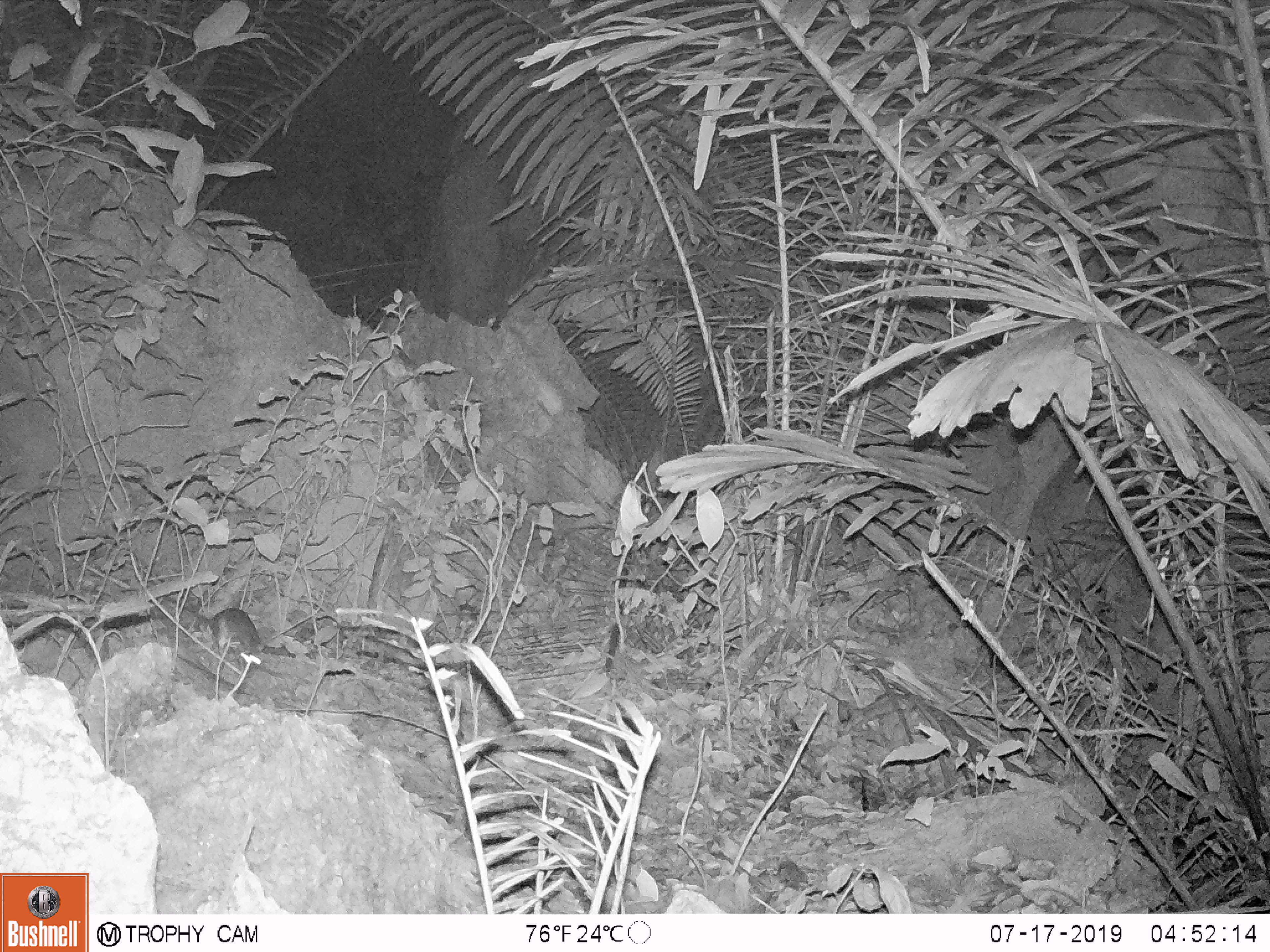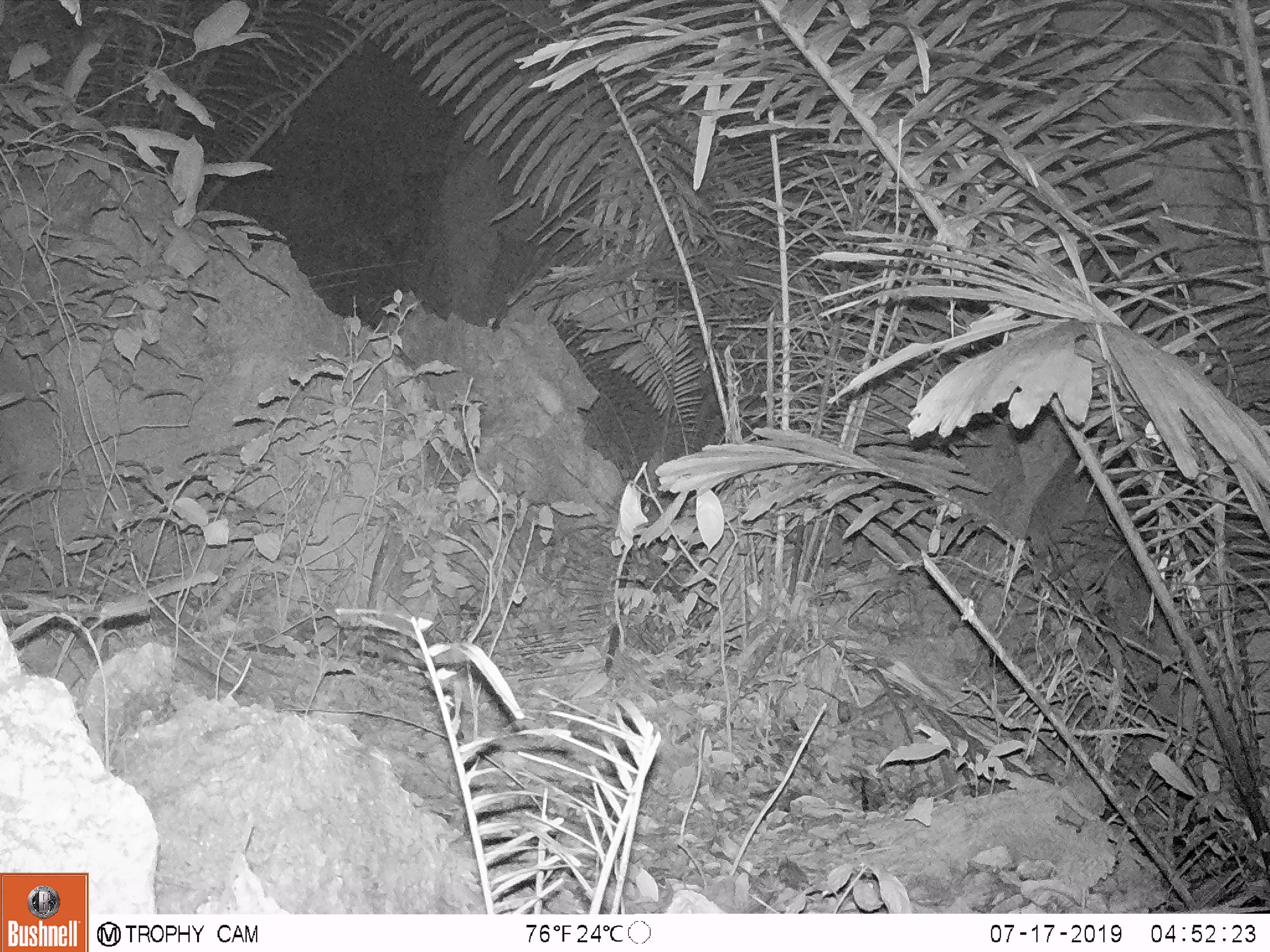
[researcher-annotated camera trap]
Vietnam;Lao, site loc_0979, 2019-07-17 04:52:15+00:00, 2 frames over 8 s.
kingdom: Animalia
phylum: Chordata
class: Mammalia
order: Rodentia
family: Muridae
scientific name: Muridae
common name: old-world mice and rats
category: unidentified murid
Unidentified murid (old-world mice and rats) (Muridae). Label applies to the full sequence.